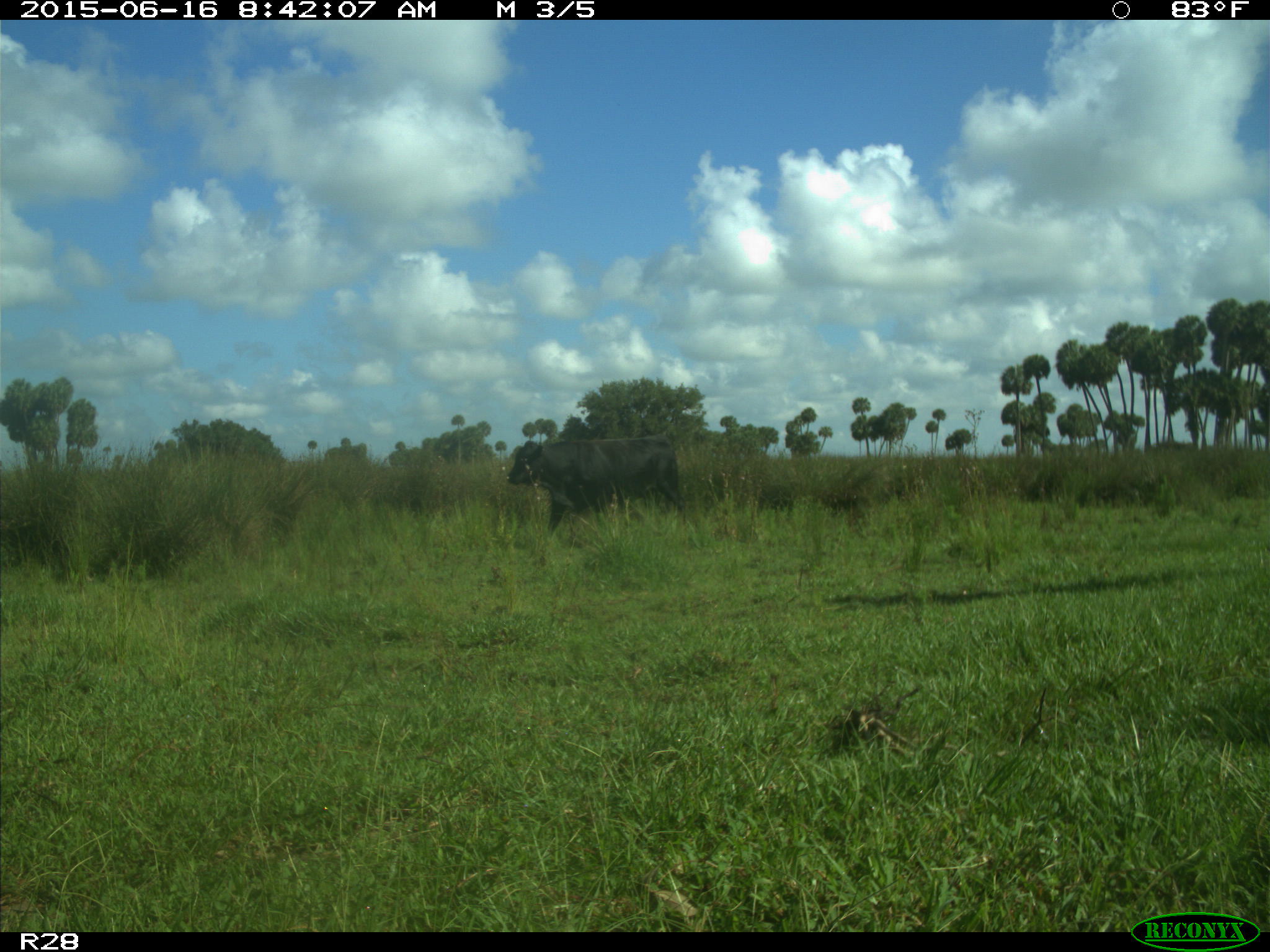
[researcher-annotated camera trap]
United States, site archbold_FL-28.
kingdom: Animalia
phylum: Chordata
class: Mammalia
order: Artiodactyla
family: Bovidae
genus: Bos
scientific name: Bos taurus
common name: domestic cow